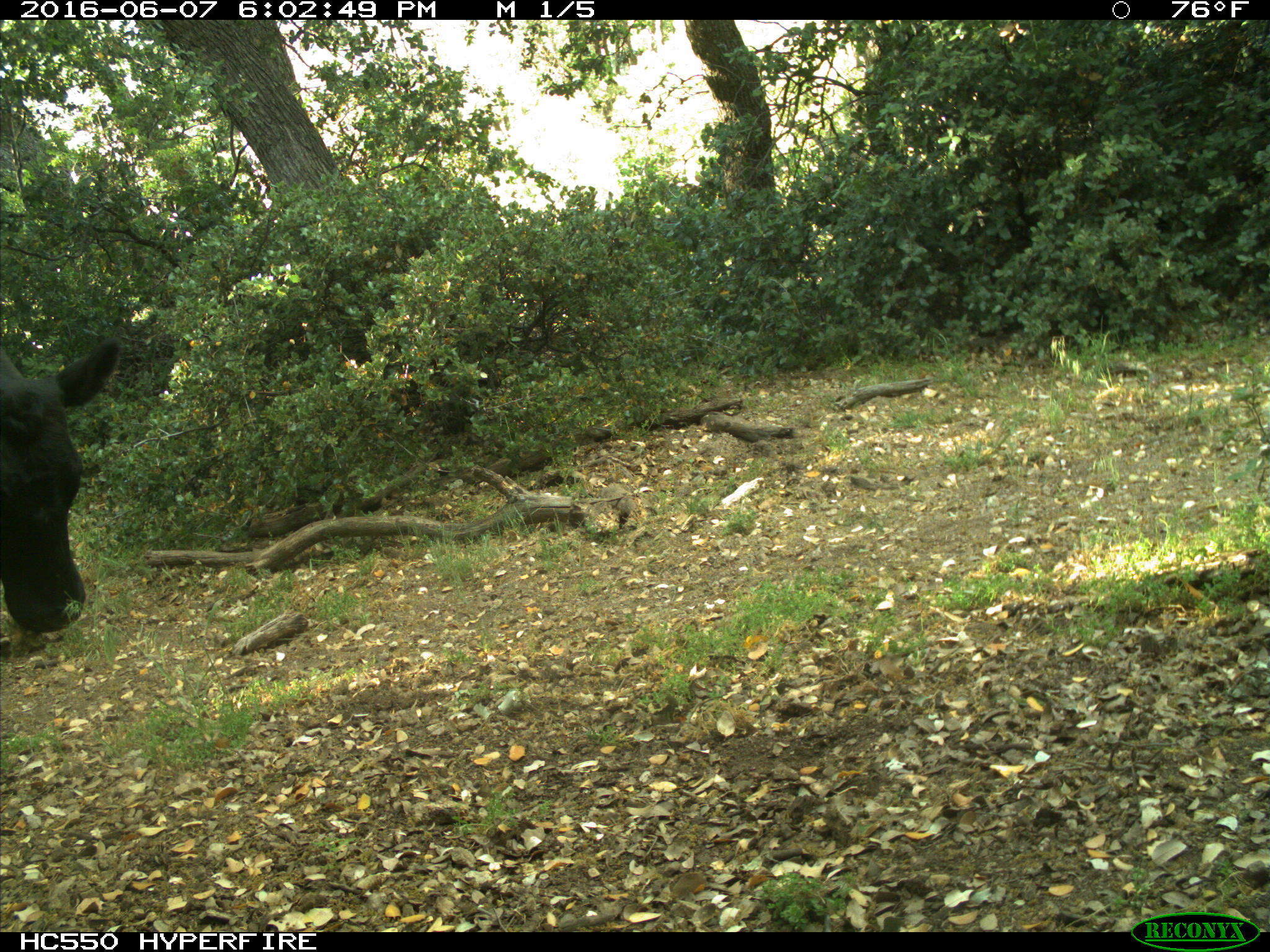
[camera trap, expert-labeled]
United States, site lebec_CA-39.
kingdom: Animalia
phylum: Chordata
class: Mammalia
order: Artiodactyla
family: Bovidae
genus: Bos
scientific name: Bos taurus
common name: domestic cow